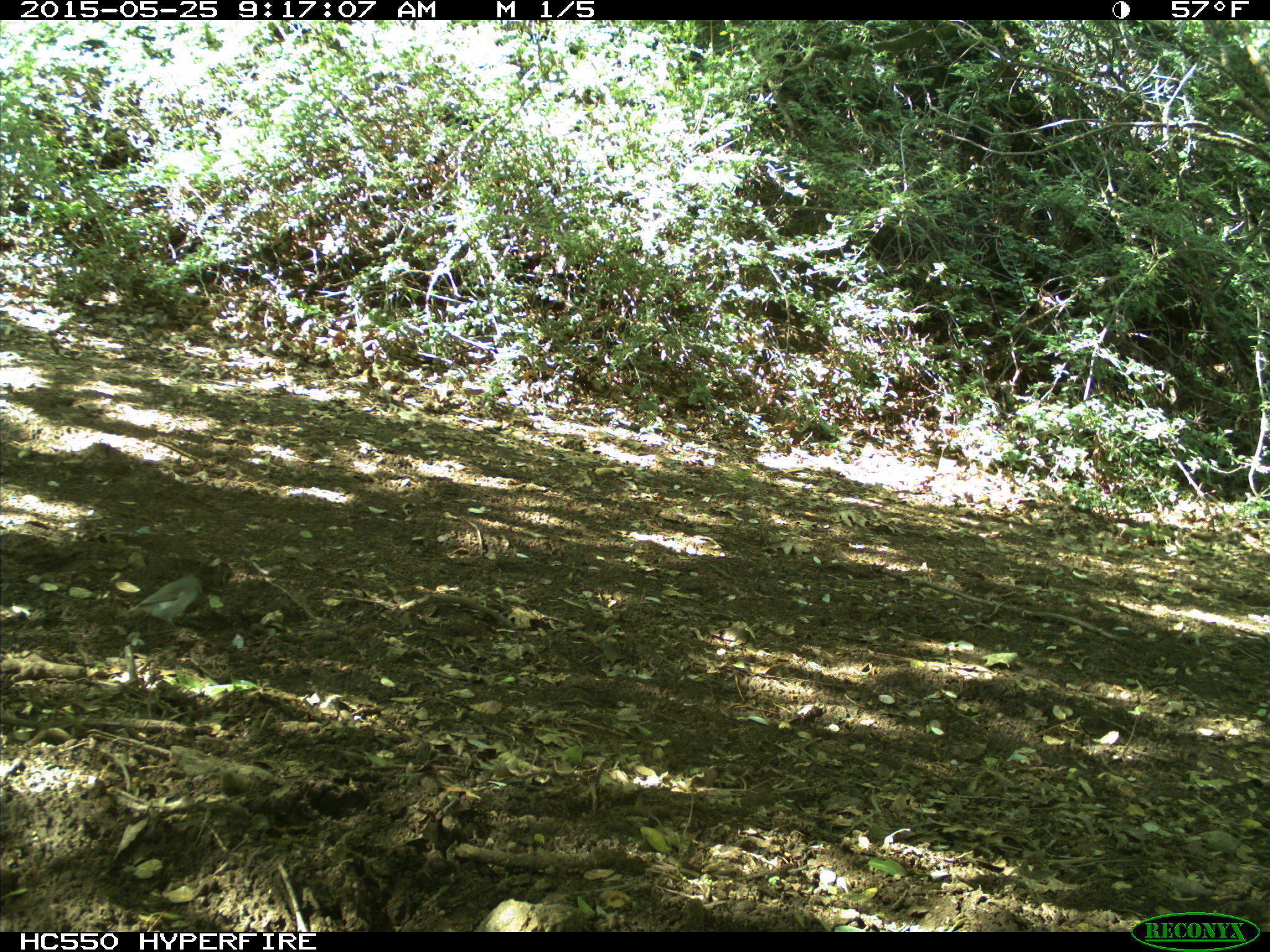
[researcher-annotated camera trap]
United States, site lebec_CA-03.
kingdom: Animalia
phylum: Chordata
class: Aves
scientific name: Aves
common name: birds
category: unidentified bird